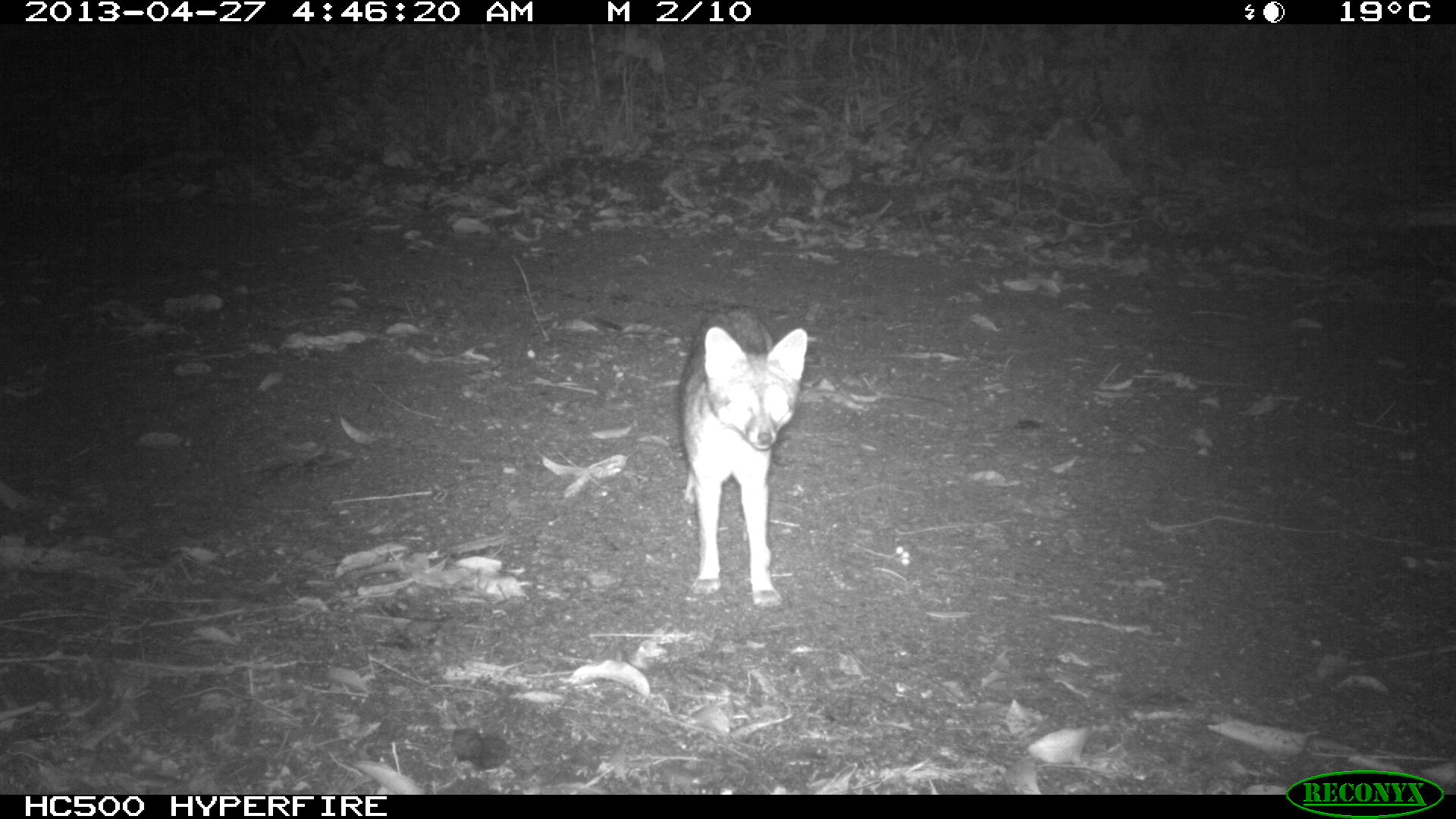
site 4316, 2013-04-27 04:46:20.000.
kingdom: Animalia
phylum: Chordata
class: Mammalia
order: Carnivora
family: Canidae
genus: Urocyon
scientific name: Urocyon cinereoargenteus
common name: gray fox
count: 1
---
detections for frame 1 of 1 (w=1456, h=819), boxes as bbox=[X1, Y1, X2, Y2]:
urocyon cinereoargenteus: bbox=[674, 300, 809, 611]